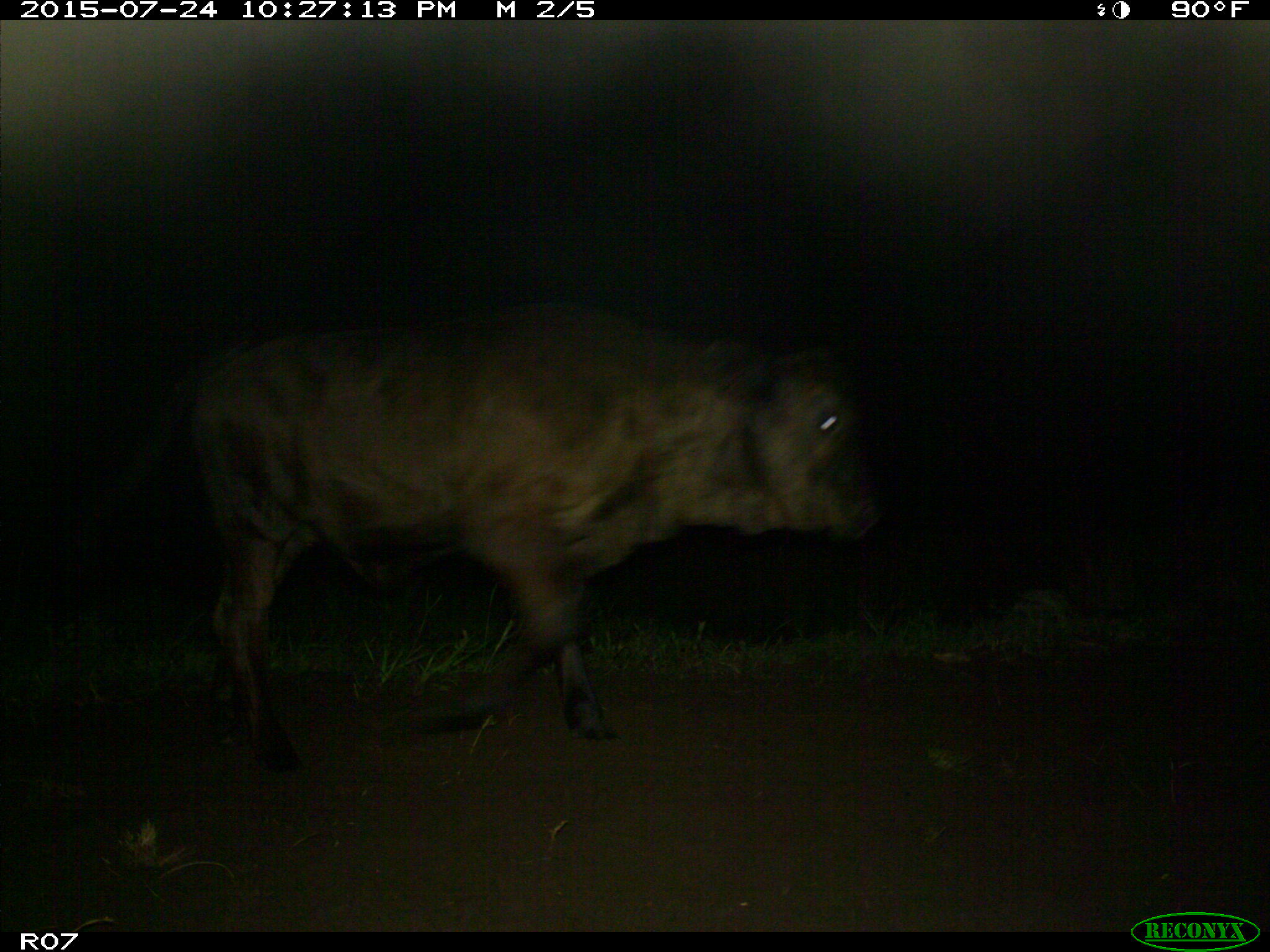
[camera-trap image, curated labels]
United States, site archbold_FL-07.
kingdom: Animalia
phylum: Chordata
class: Mammalia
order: Artiodactyla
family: Bovidae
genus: Bos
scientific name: Bos taurus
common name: domestic cow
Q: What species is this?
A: Bos taurus (domestic cow).